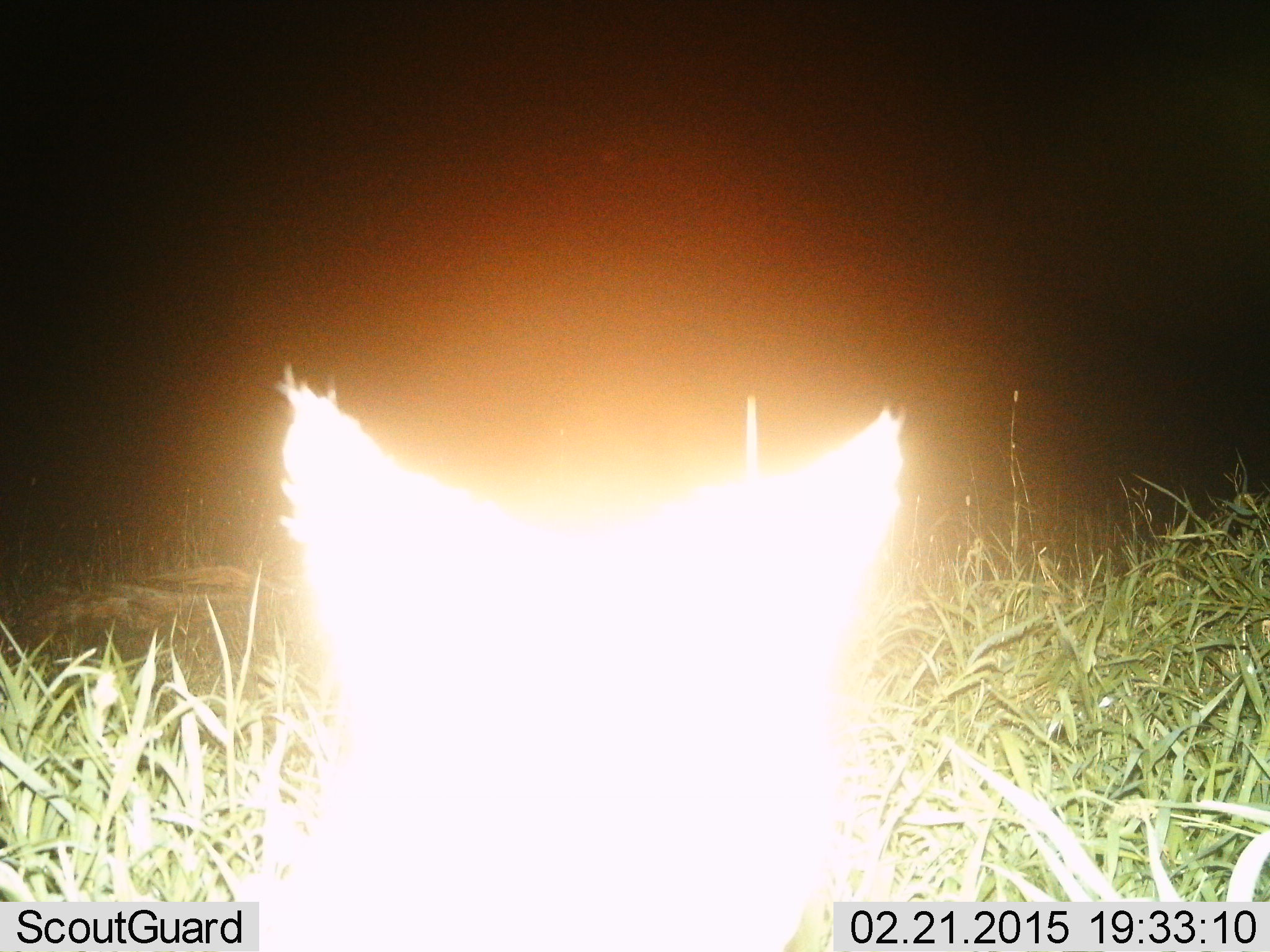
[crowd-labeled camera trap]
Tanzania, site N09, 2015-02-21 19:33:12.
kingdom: Animalia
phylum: Chordata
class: Mammalia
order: Carnivora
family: Felidae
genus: Felis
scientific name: Felis lybica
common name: african wild cat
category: wildcat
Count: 1.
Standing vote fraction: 100%.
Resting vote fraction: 0%.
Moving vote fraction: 0%.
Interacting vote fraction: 0%.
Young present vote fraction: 0%.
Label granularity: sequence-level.